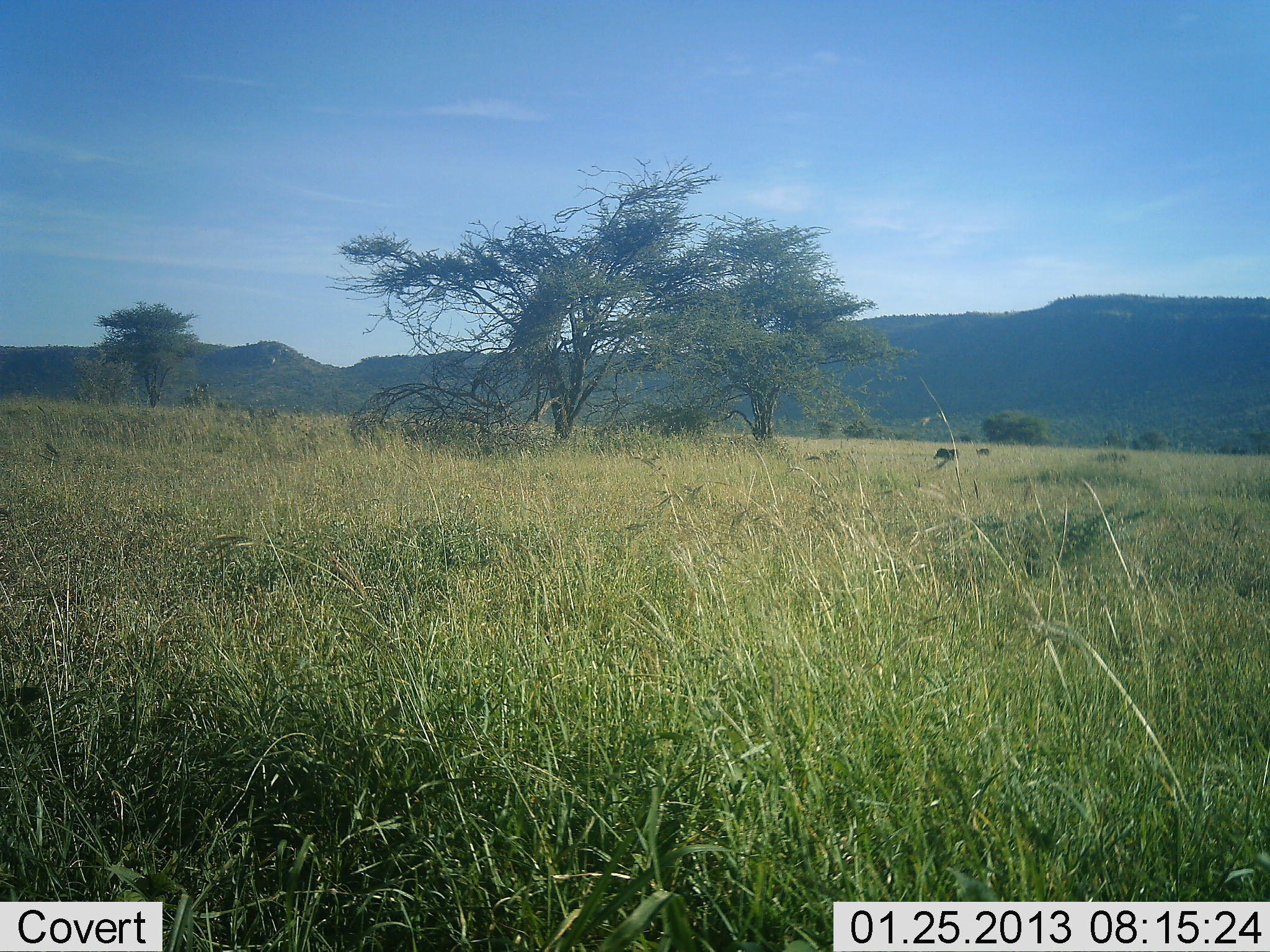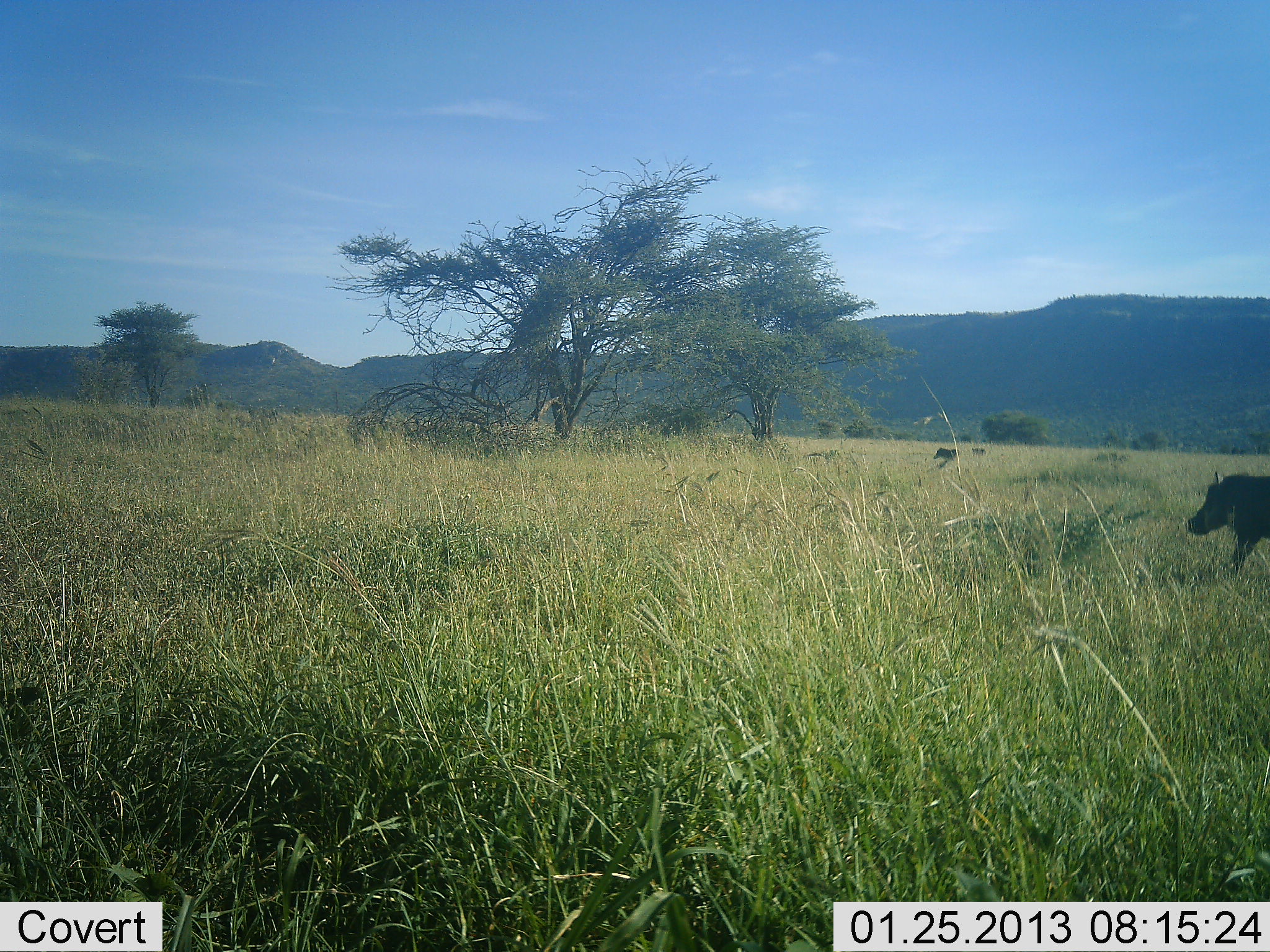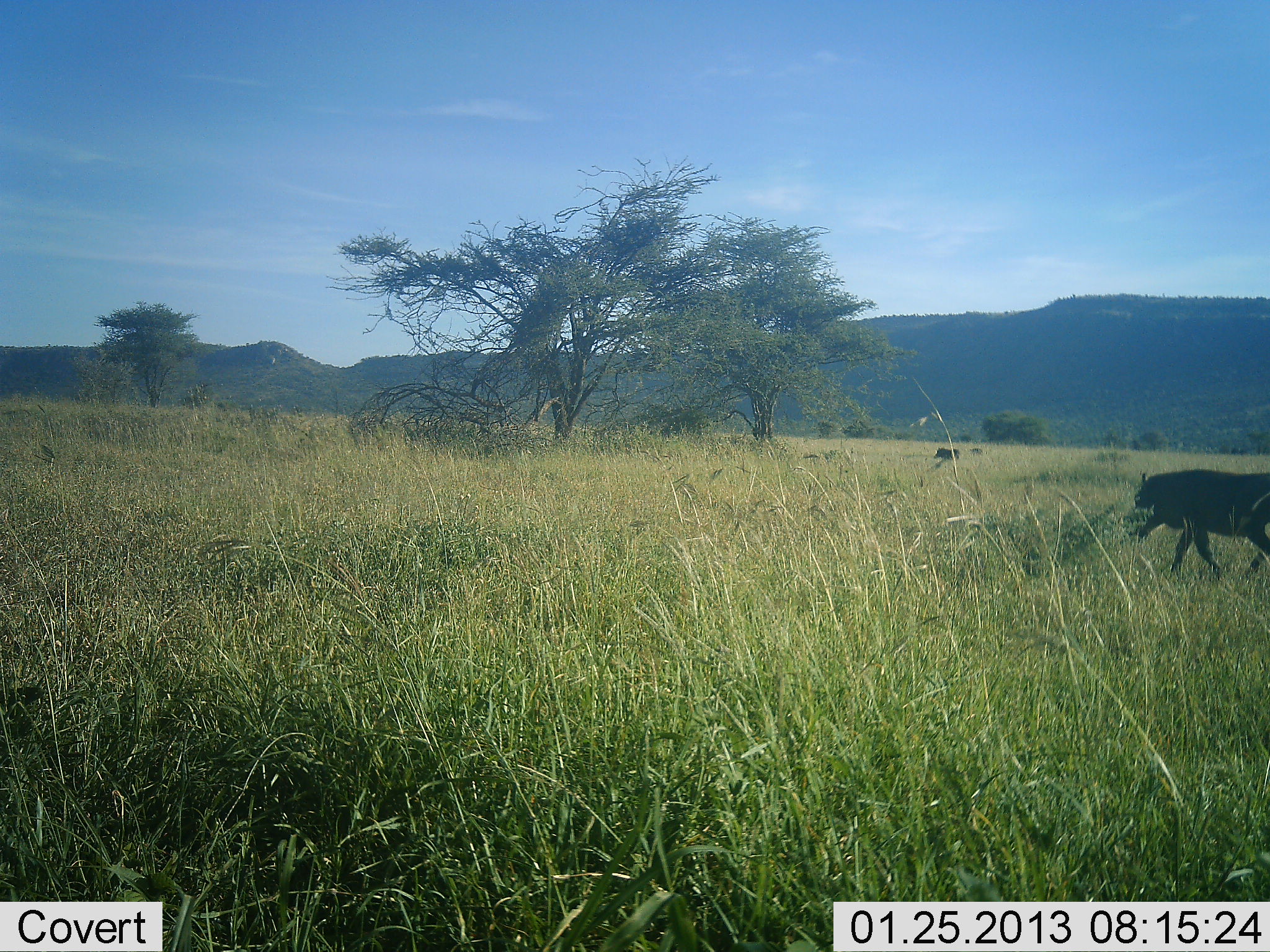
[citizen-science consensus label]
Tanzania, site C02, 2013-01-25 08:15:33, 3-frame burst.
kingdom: Animalia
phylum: Chordata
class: Mammalia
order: Artiodactyla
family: Suidae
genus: Phacochoerus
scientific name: Phacochoerus africanus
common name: warthog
Warthog (Phacochoerus africanus), count 1. Behavior (volunteer vote fractions): standing 0%, resting 0%, moving 100%, interacting 0%. Young present (vote fraction): 0%. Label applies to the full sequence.